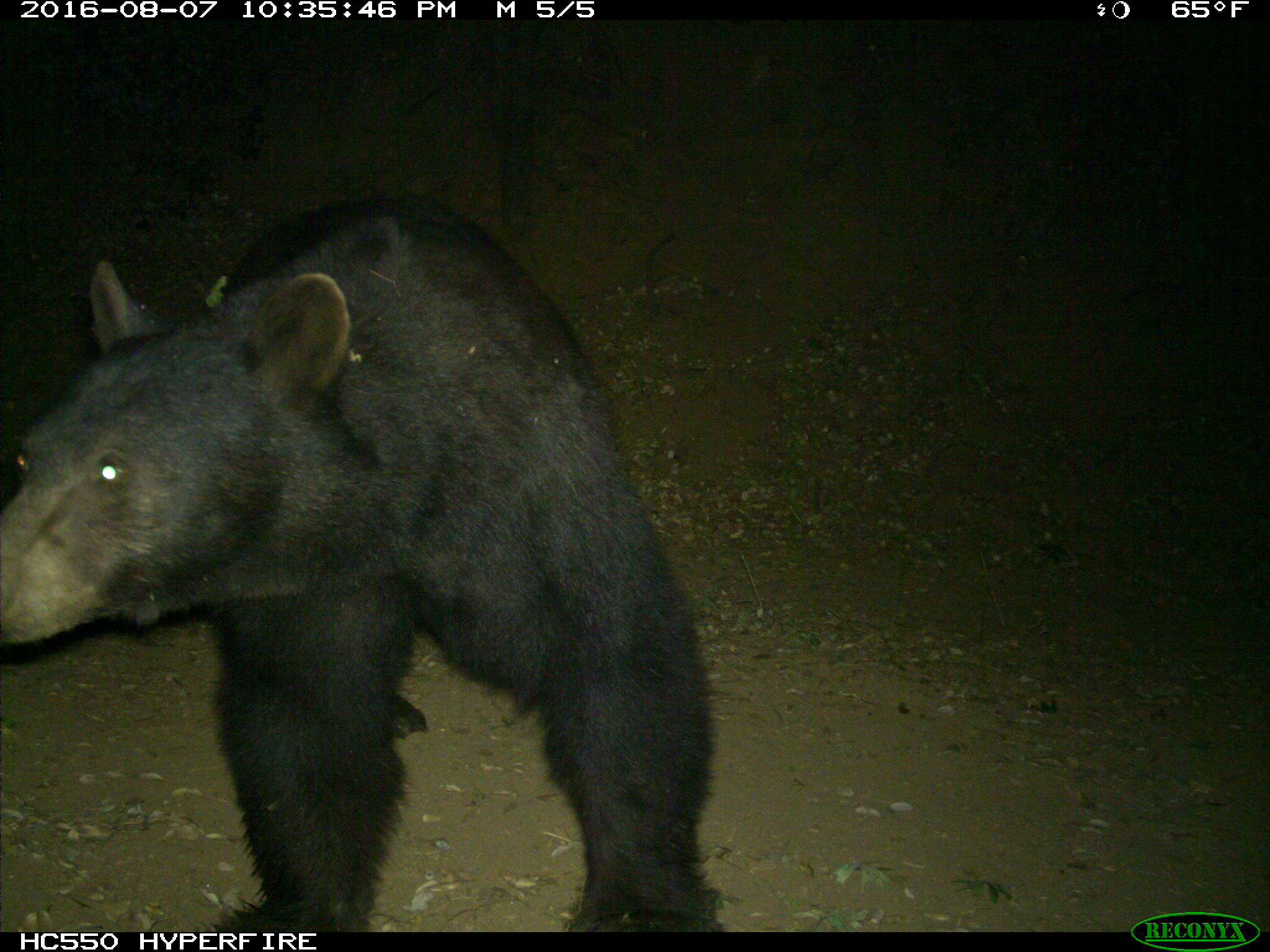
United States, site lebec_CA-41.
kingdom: Animalia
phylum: Chordata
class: Mammalia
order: Carnivora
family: Ursidae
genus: Ursus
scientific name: Ursus americanus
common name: american black bear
Ursus americanus (american black bear).